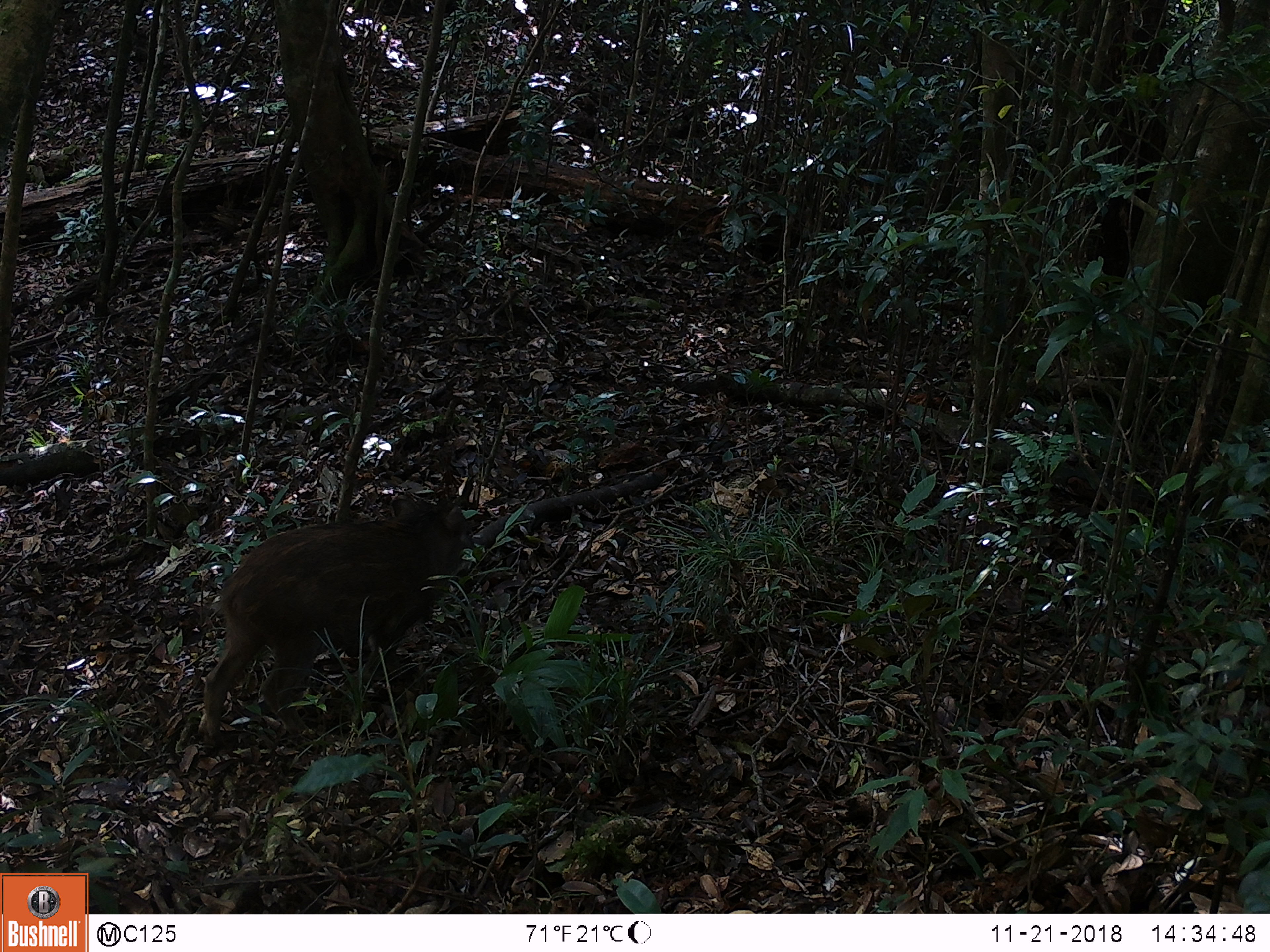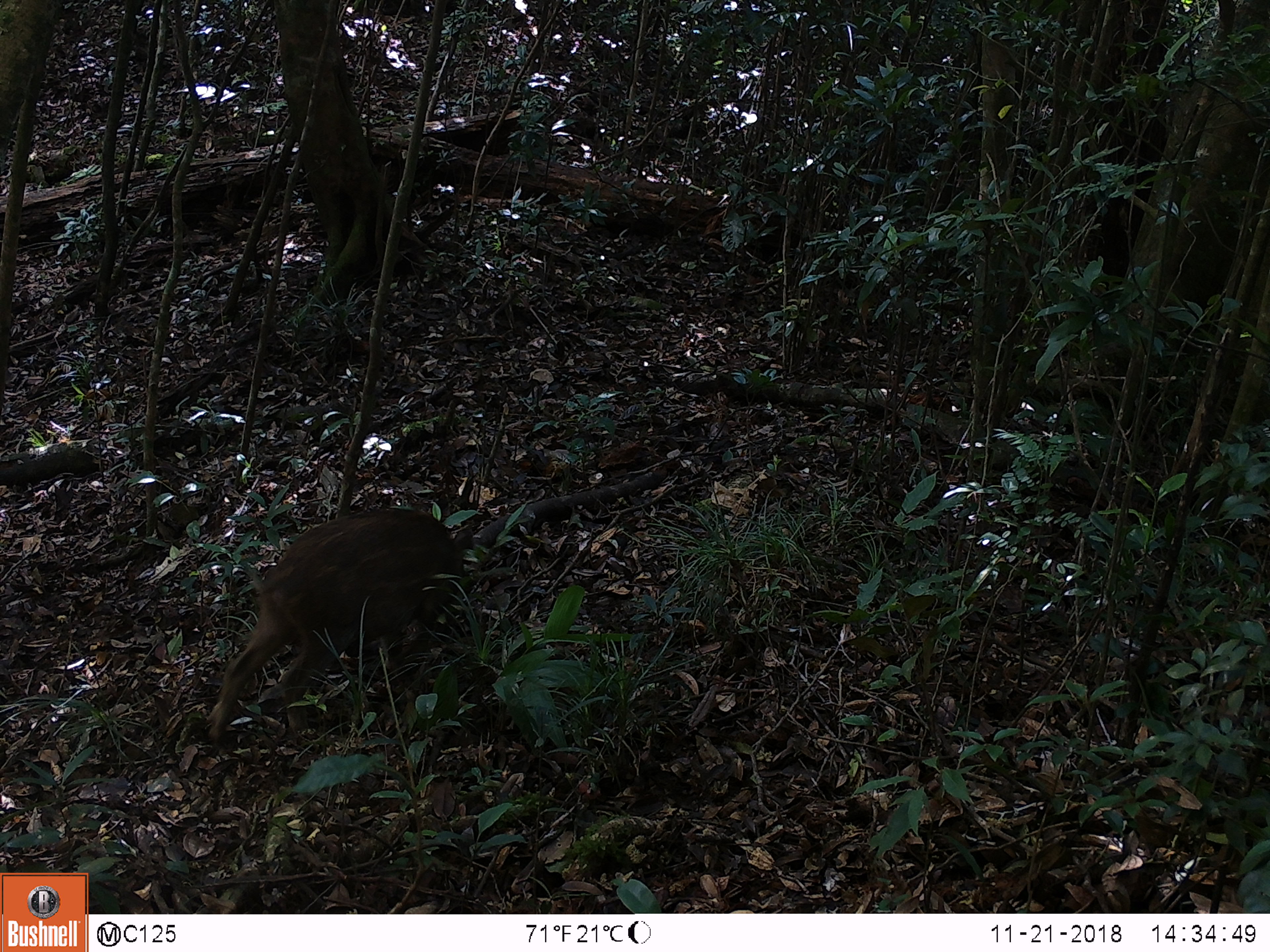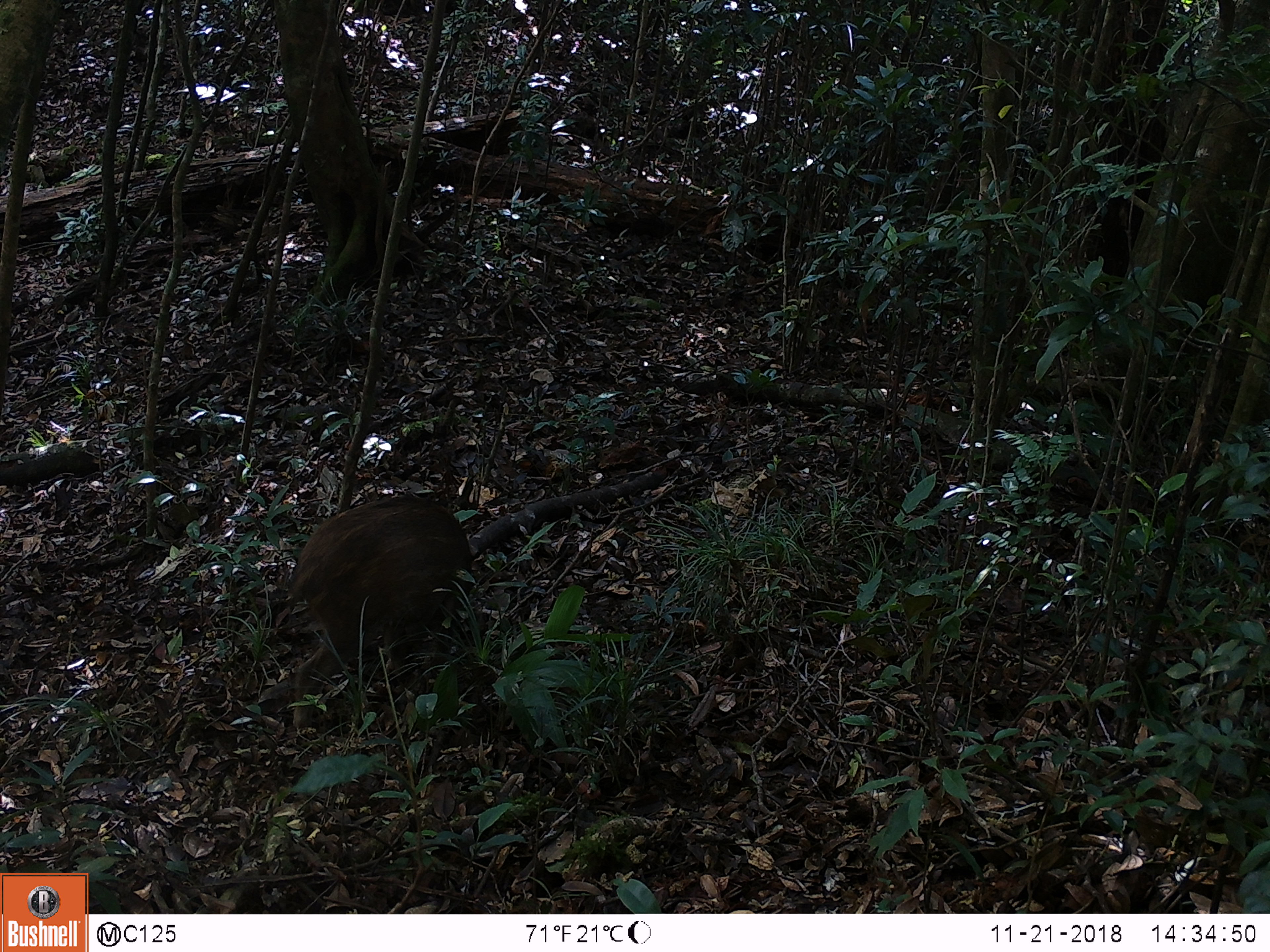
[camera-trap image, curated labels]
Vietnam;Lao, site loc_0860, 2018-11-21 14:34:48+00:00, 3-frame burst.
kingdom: Animalia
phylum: Chordata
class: Mammalia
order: Artiodactyla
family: Suidae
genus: Sus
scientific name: Sus scrofa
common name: eurasian wild pig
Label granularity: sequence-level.